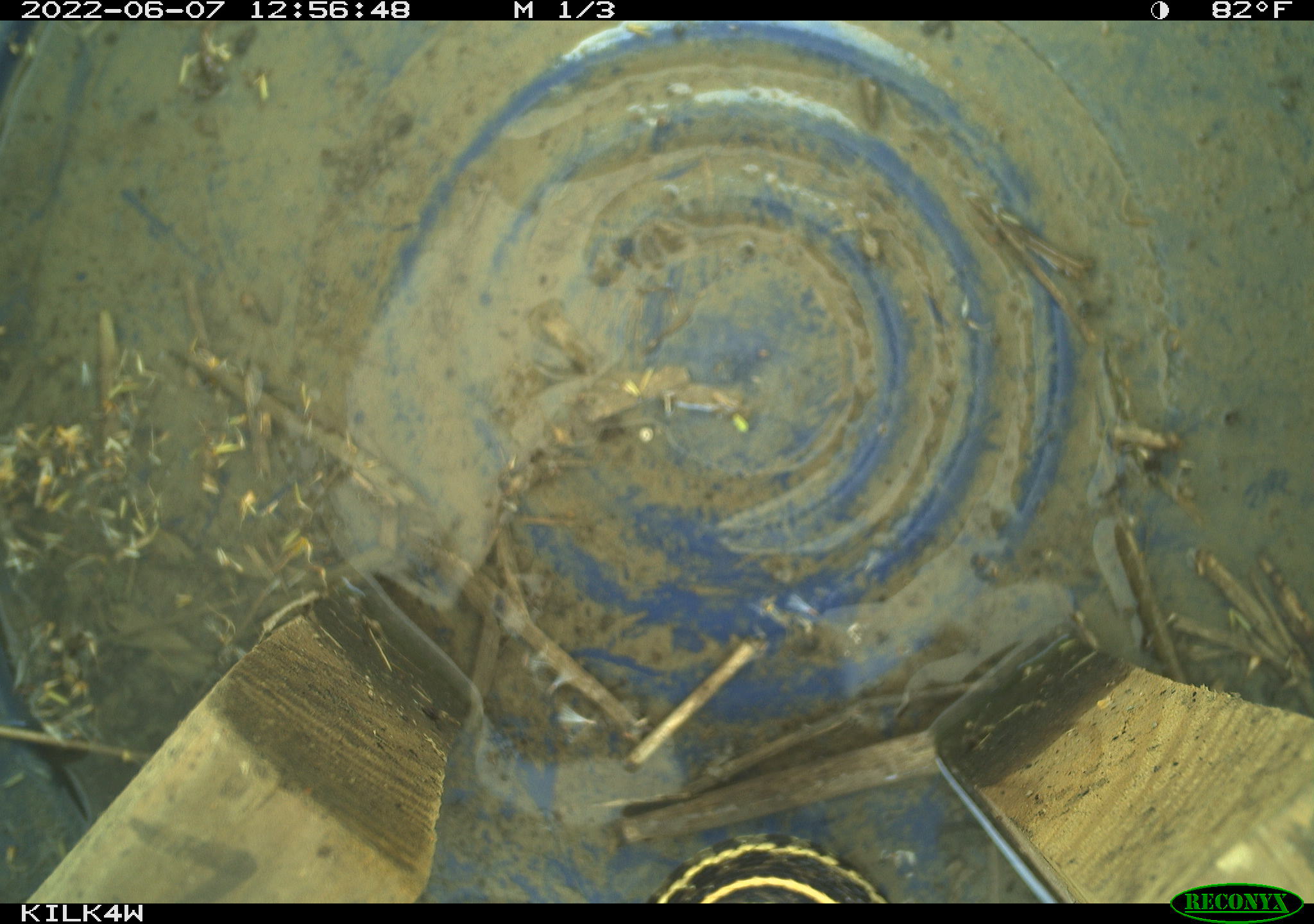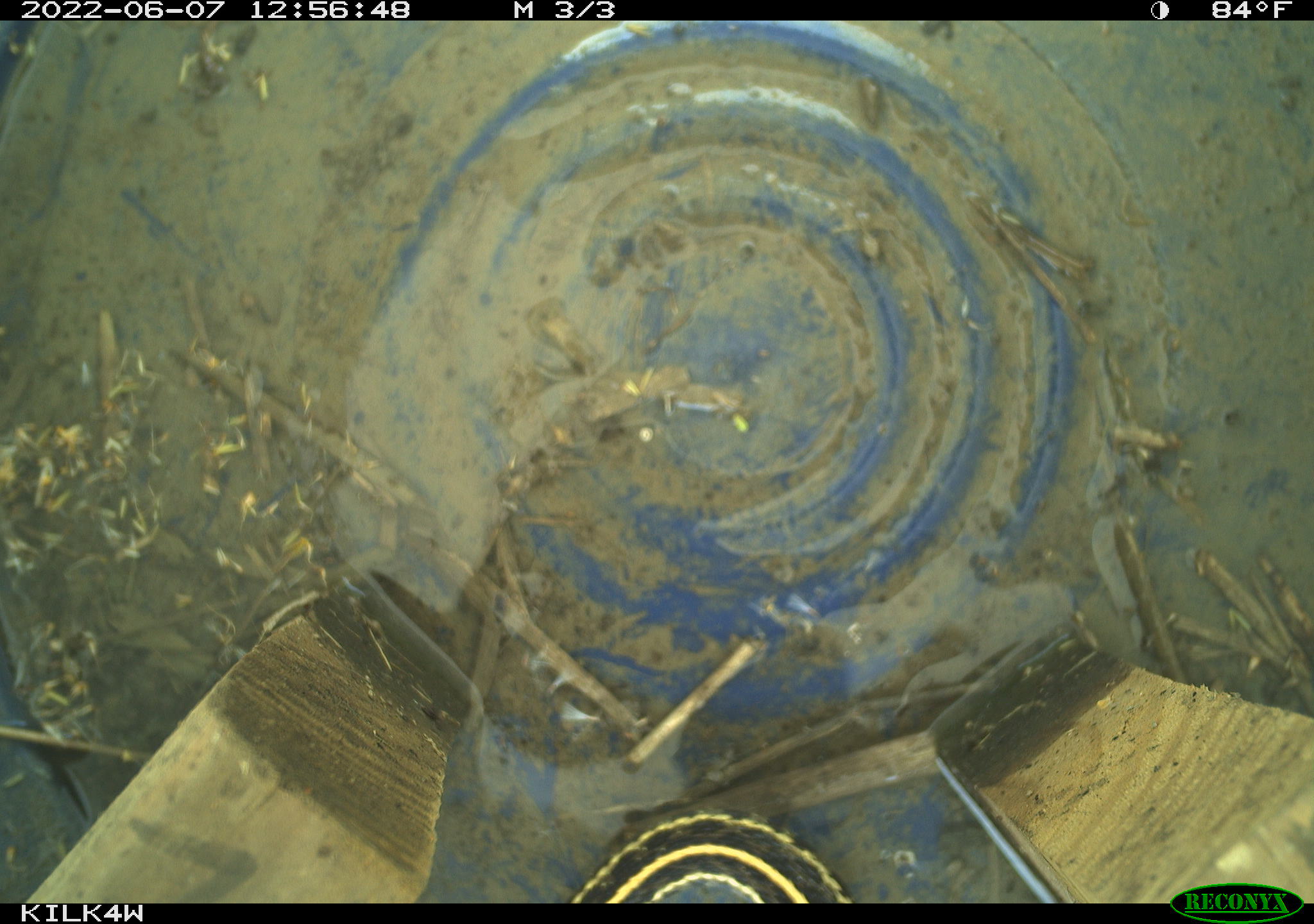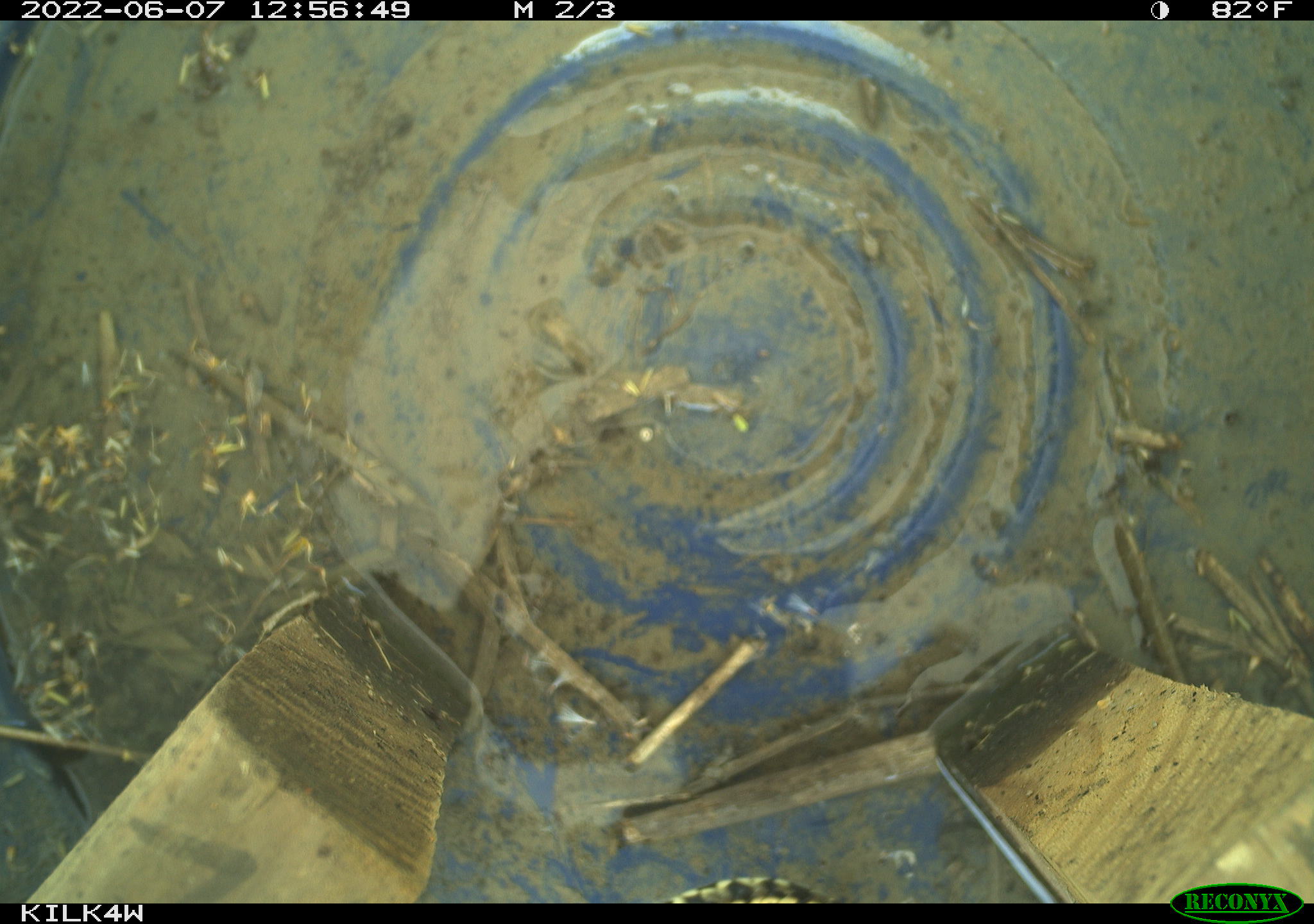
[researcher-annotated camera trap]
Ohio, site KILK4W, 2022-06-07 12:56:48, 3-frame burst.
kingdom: Animalia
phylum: Chordata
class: Reptilia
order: Squamata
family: Colubridae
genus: Thamnophis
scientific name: Thamnophis radix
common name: plains gartersnake